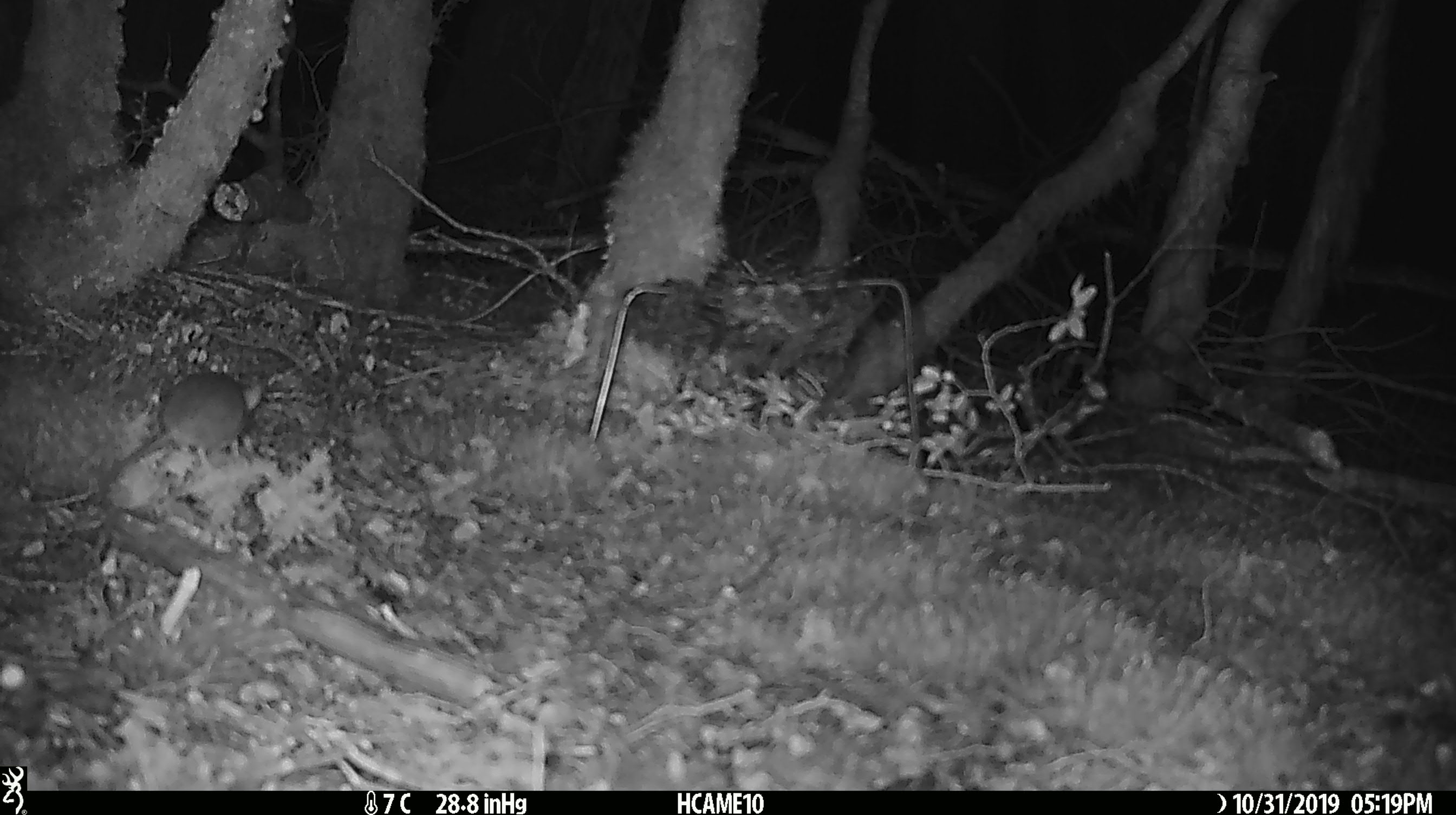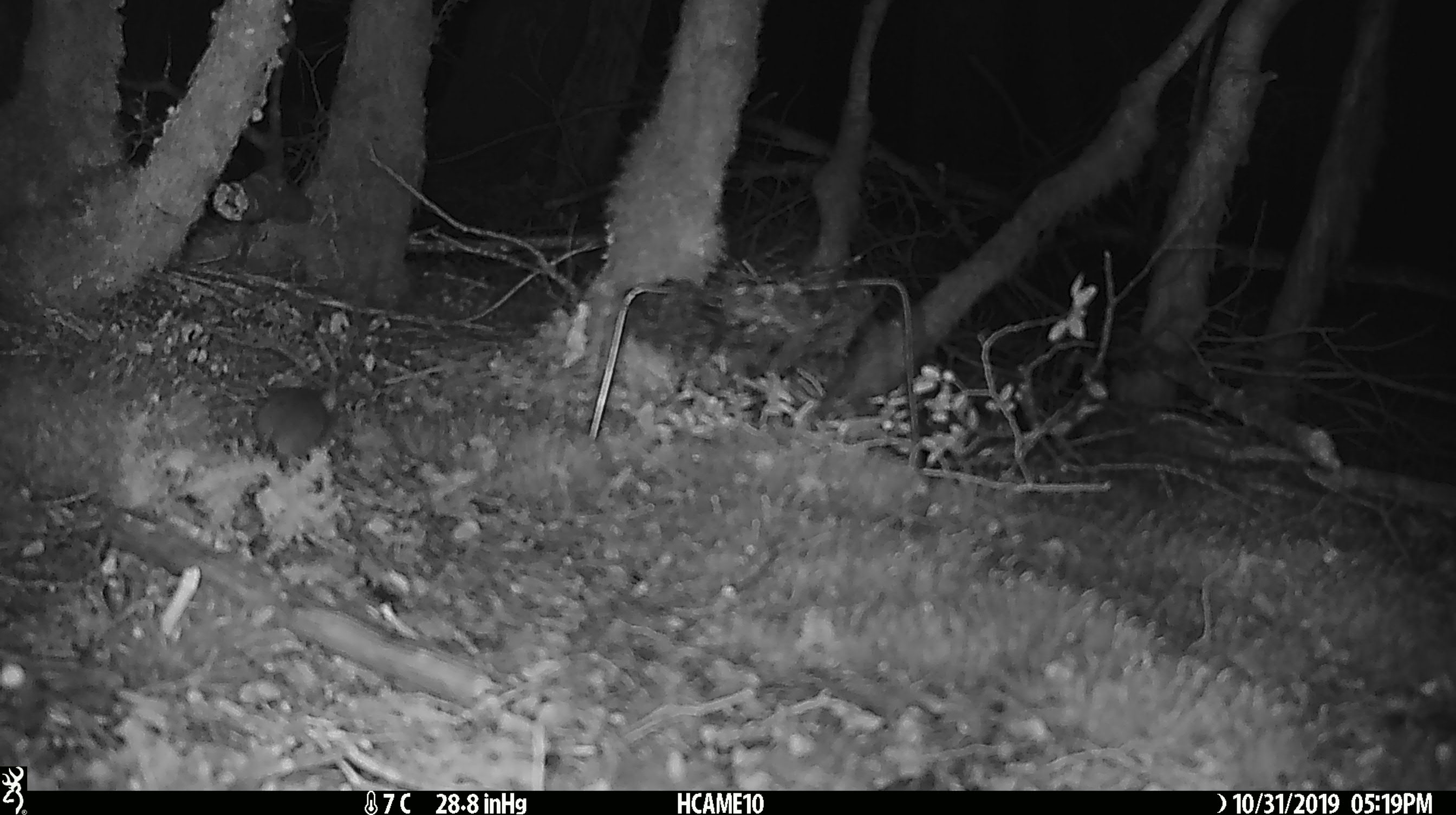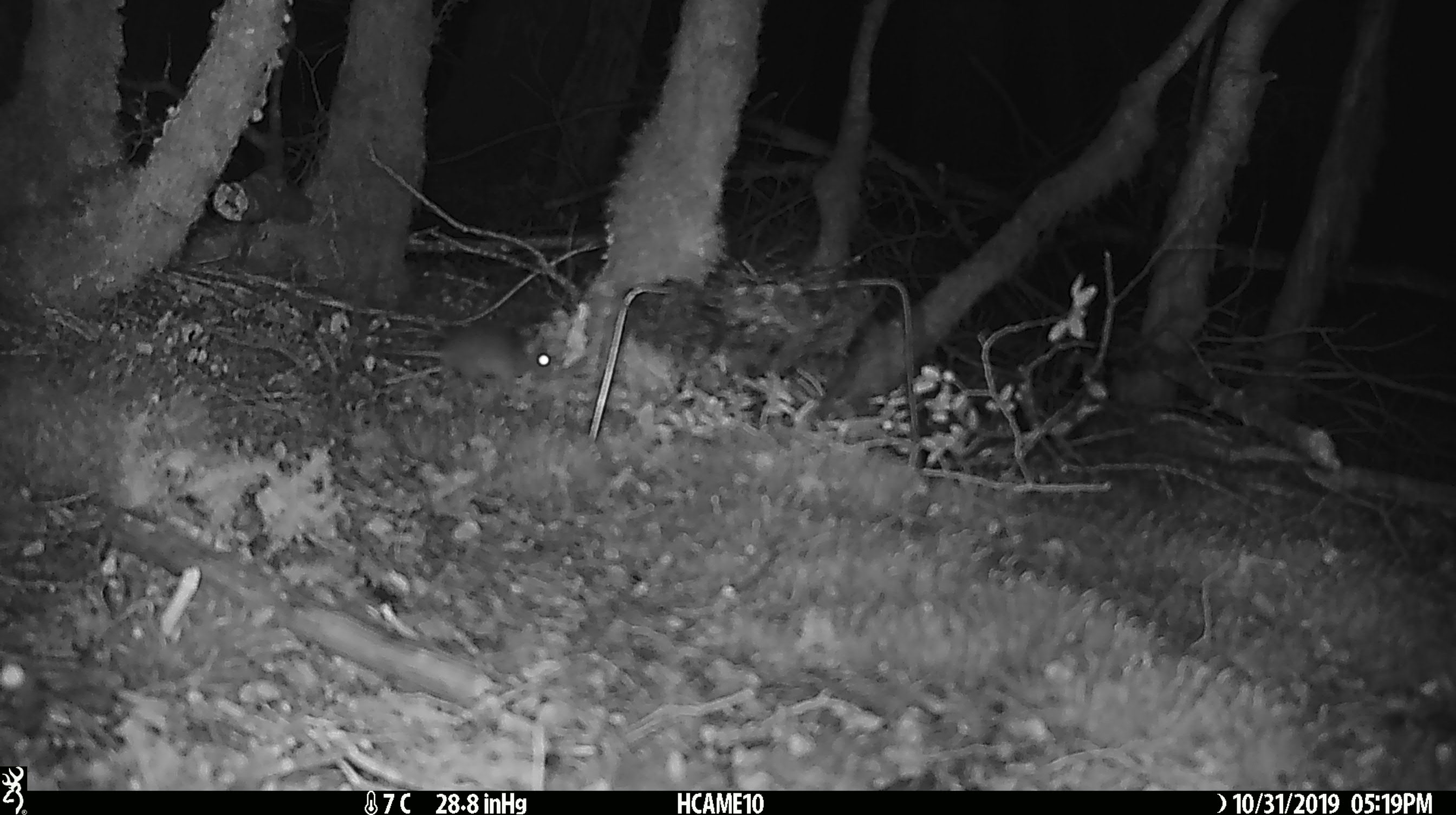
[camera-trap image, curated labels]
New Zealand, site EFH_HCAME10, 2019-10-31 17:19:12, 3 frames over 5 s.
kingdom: Animalia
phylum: Chordata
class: Mammalia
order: Rodentia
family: Muridae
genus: Mus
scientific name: Mus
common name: mouse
Mouse (Mus).